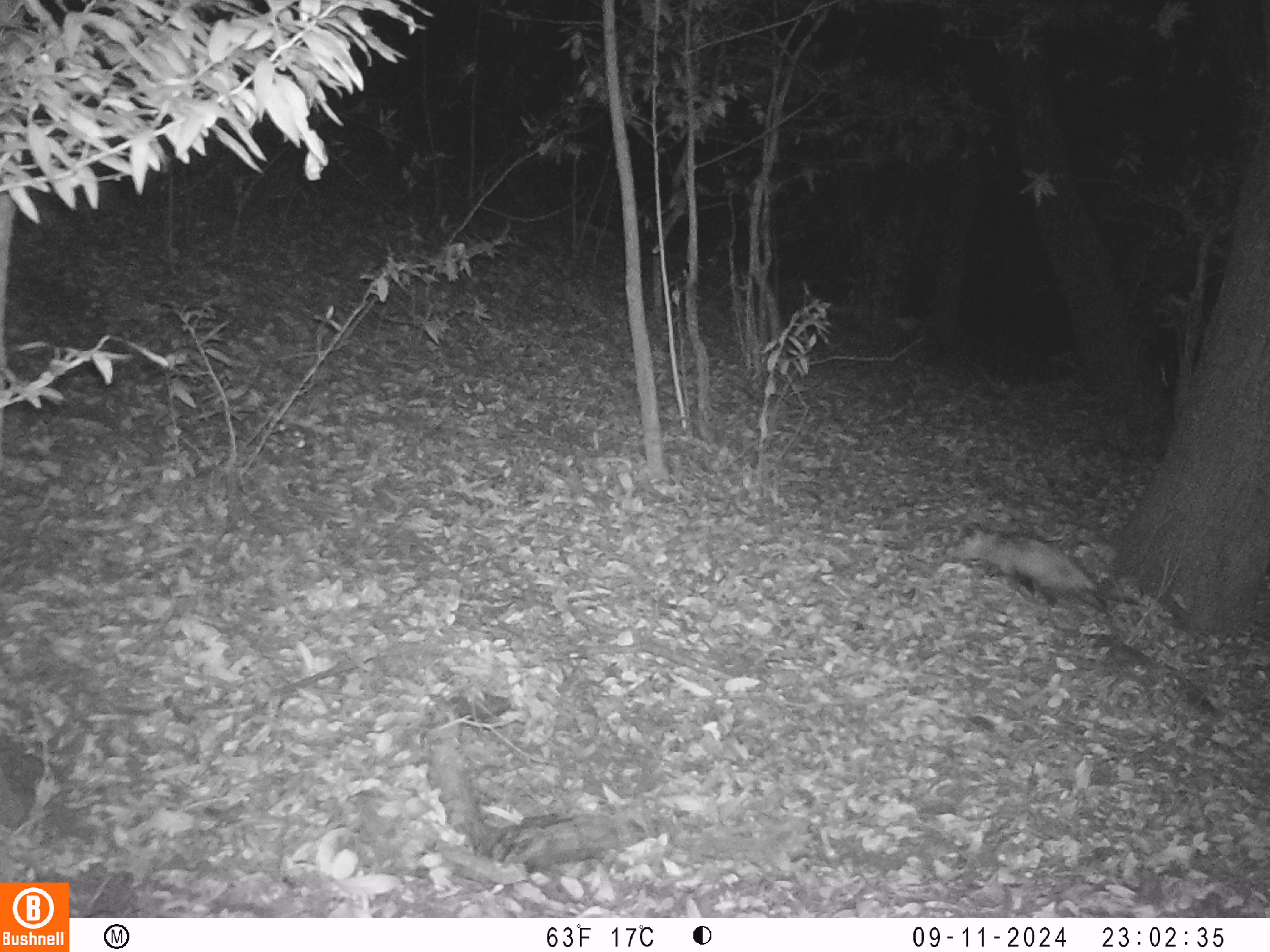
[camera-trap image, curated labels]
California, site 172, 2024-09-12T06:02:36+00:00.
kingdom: Animalia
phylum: Chordata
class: Mammalia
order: Didelphimorphia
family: Didelphidae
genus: Didelphis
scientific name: Didelphis virginiana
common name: virginia opossum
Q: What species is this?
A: Virginia opossum (Didelphis virginiana).